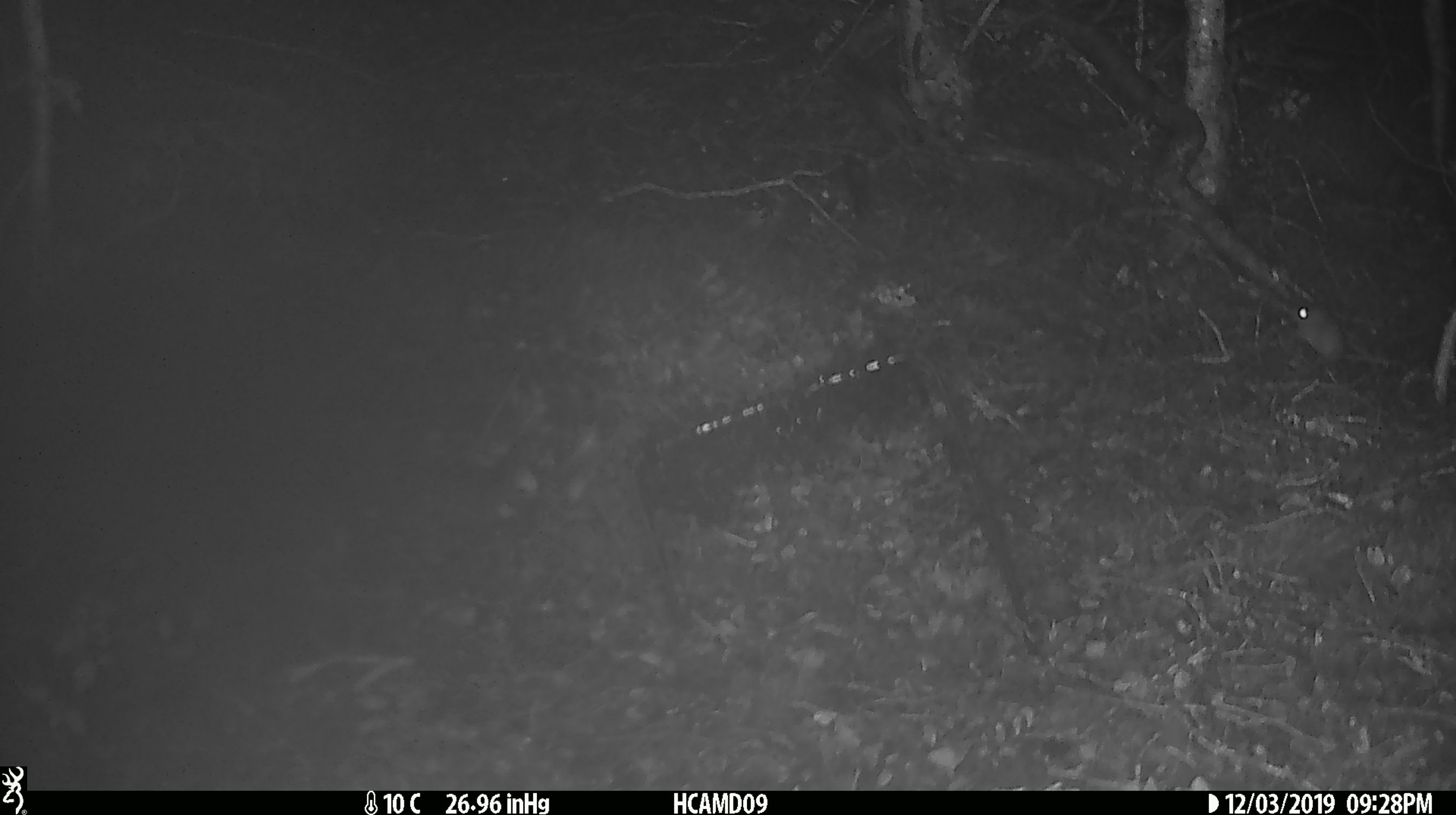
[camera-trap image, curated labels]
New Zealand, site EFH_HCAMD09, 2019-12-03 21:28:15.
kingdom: Animalia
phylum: Chordata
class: Mammalia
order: Rodentia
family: Muridae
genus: Mus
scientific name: Mus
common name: mouse